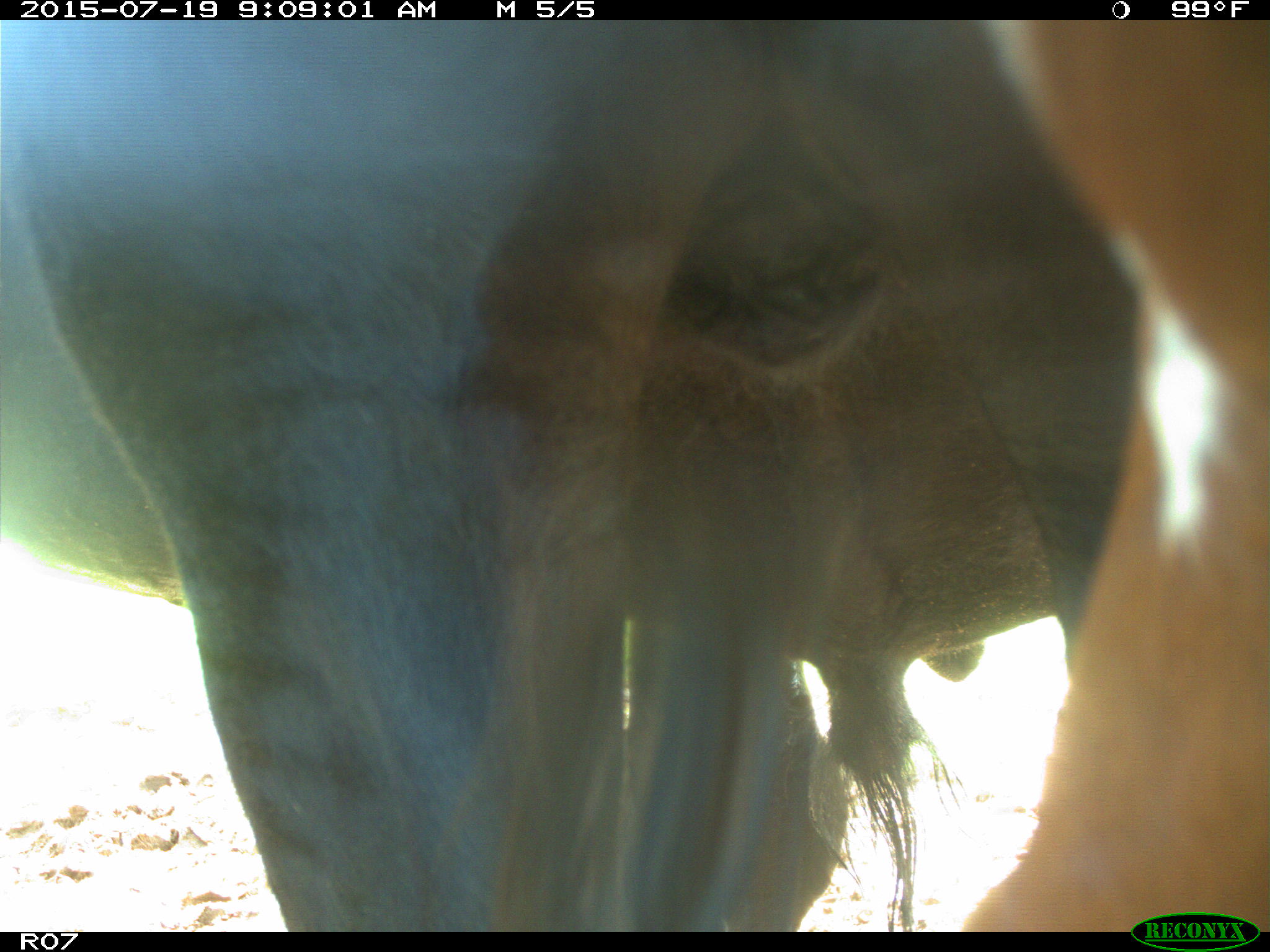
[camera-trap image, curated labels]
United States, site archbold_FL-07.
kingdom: Animalia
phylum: Chordata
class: Mammalia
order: Artiodactyla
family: Bovidae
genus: Bos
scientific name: Bos taurus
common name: domestic cow